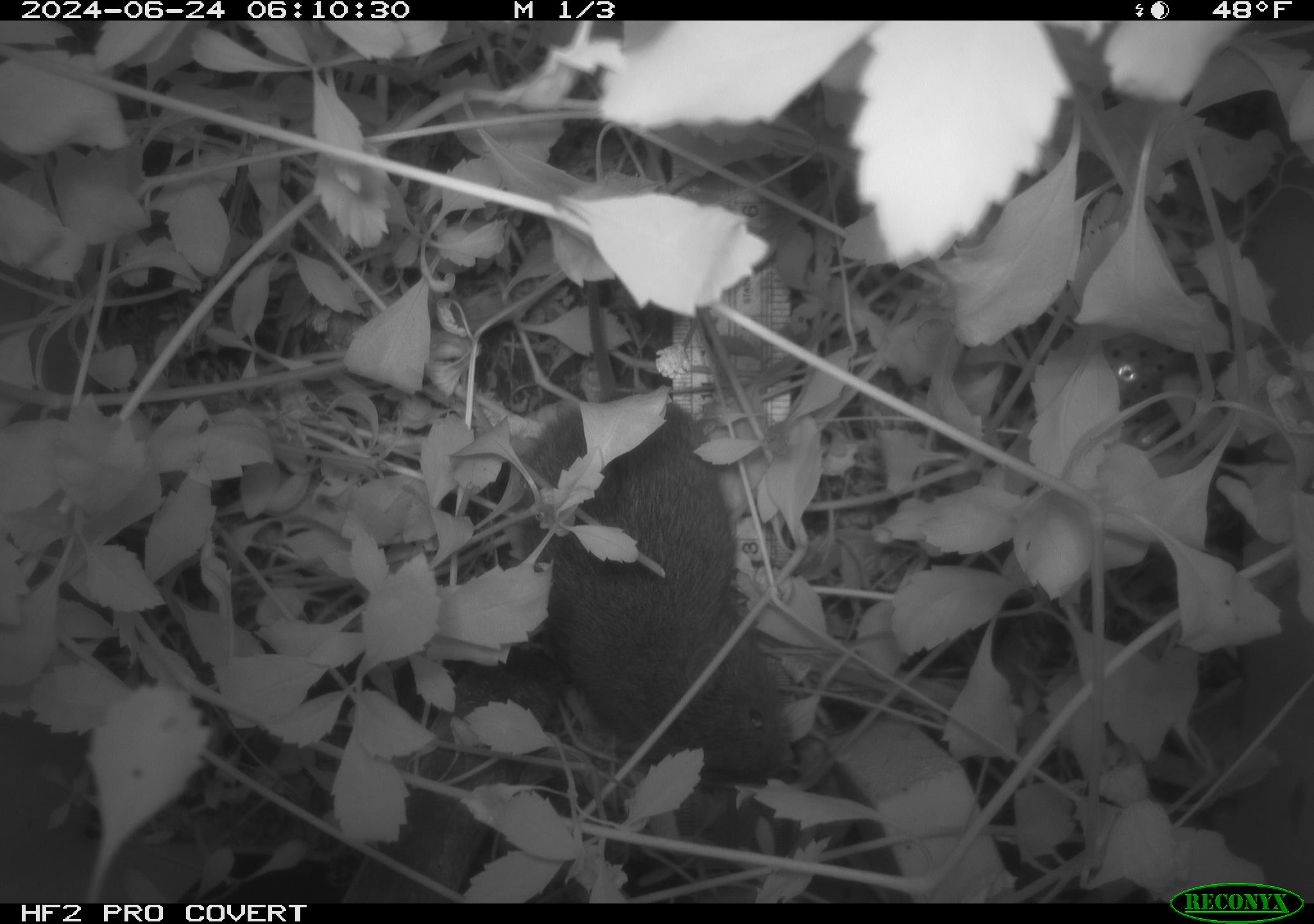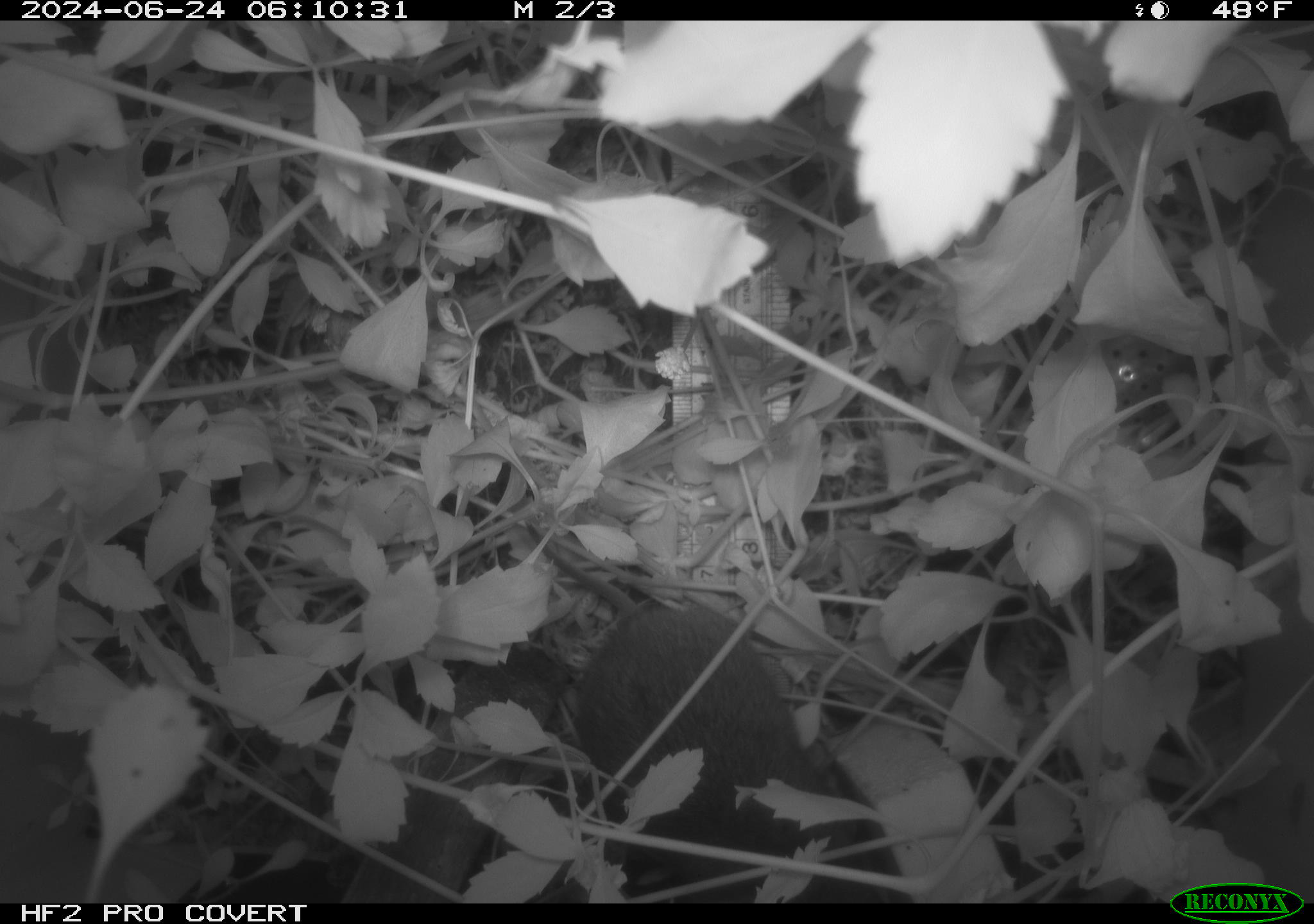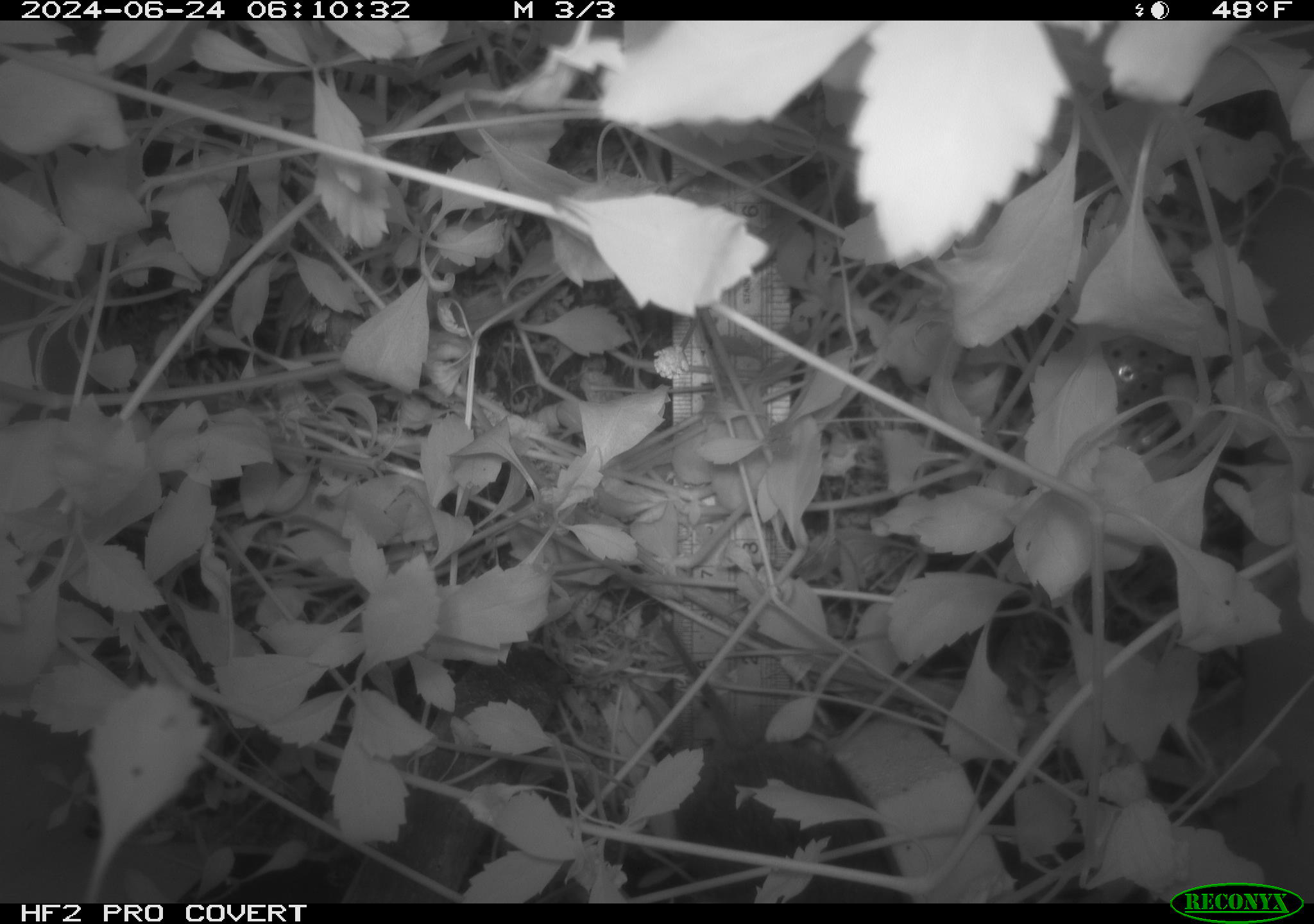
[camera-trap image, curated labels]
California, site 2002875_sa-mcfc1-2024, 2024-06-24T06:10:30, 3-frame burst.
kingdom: Animalia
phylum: Chordata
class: Mammalia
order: Rodentia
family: Cricetidae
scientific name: Arvicolinae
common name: voles, lemmings, and muskrats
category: arvicolinae subfamily